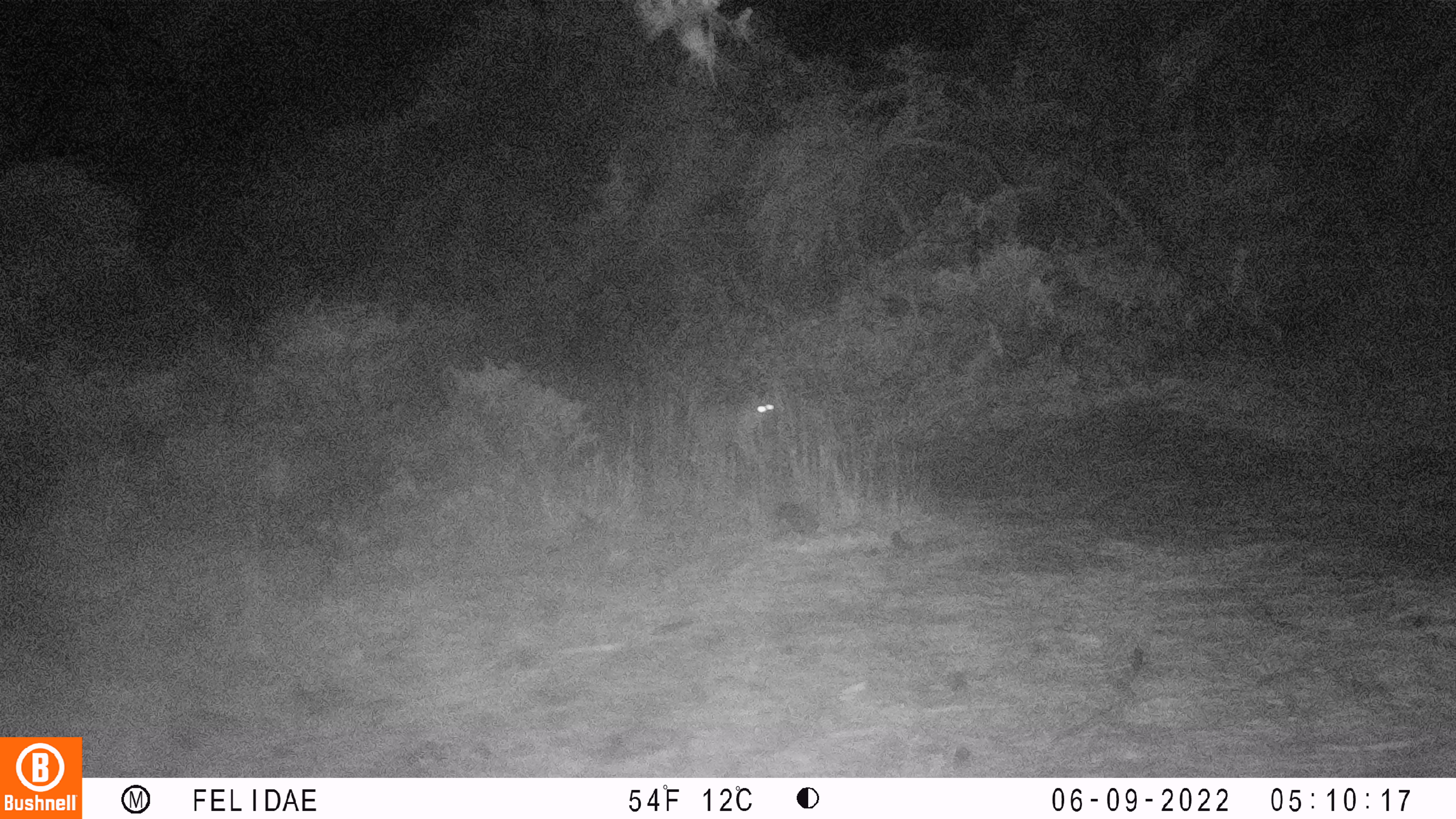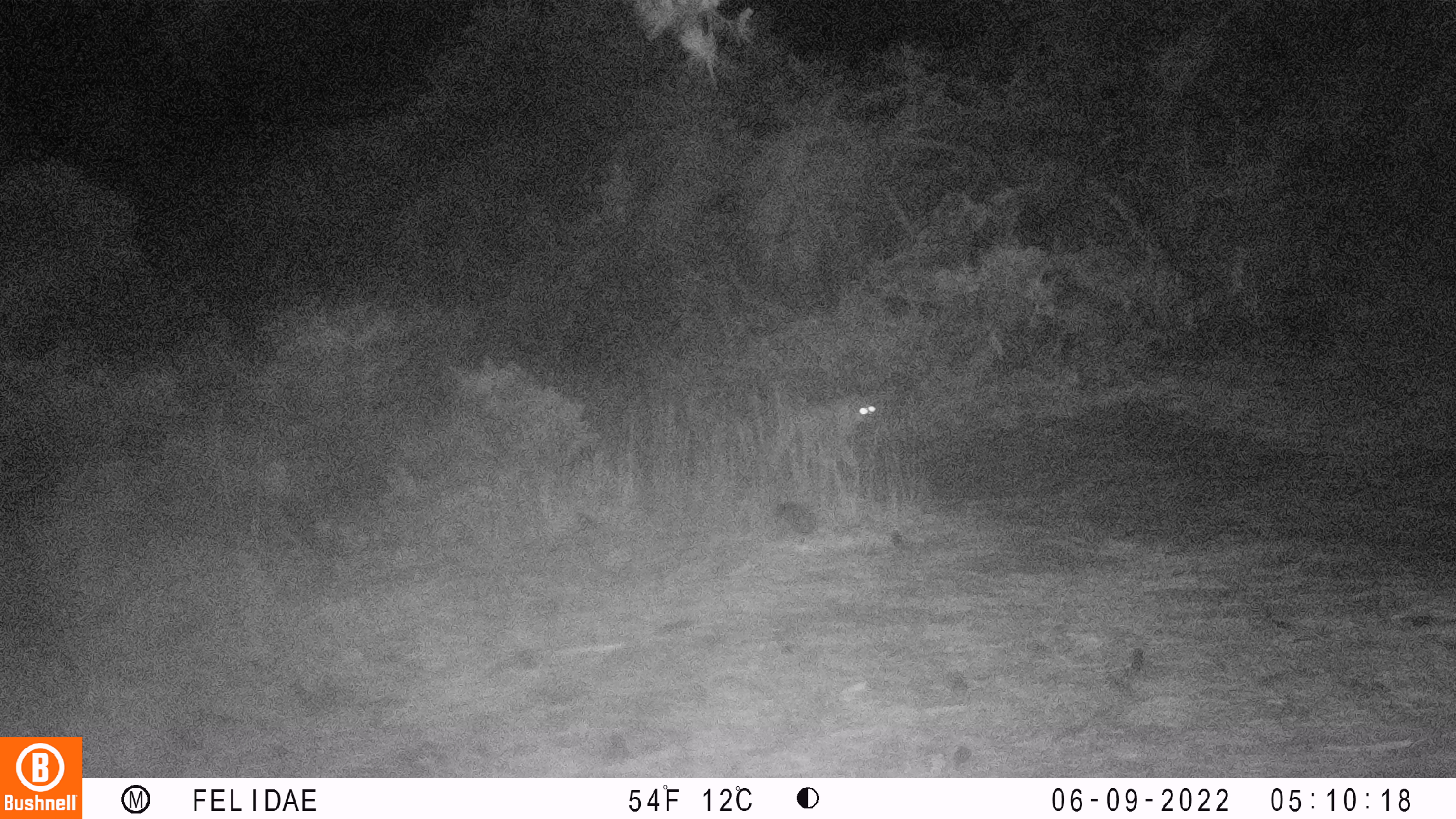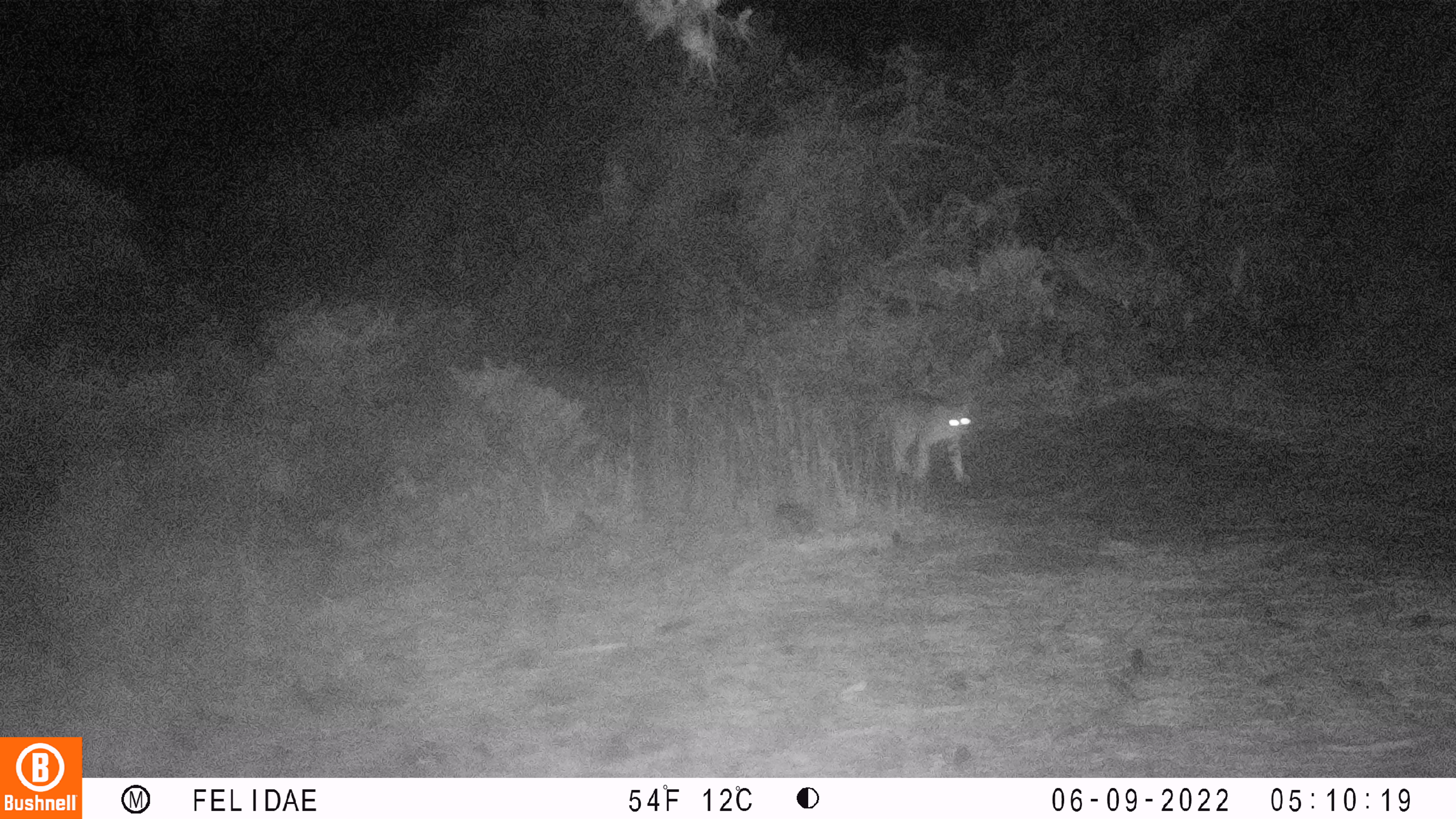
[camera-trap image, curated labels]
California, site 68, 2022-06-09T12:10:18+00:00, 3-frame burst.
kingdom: Animalia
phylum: Chordata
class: Mammalia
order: Carnivora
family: Felidae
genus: Lynx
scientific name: Lynx rufus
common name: bobcat